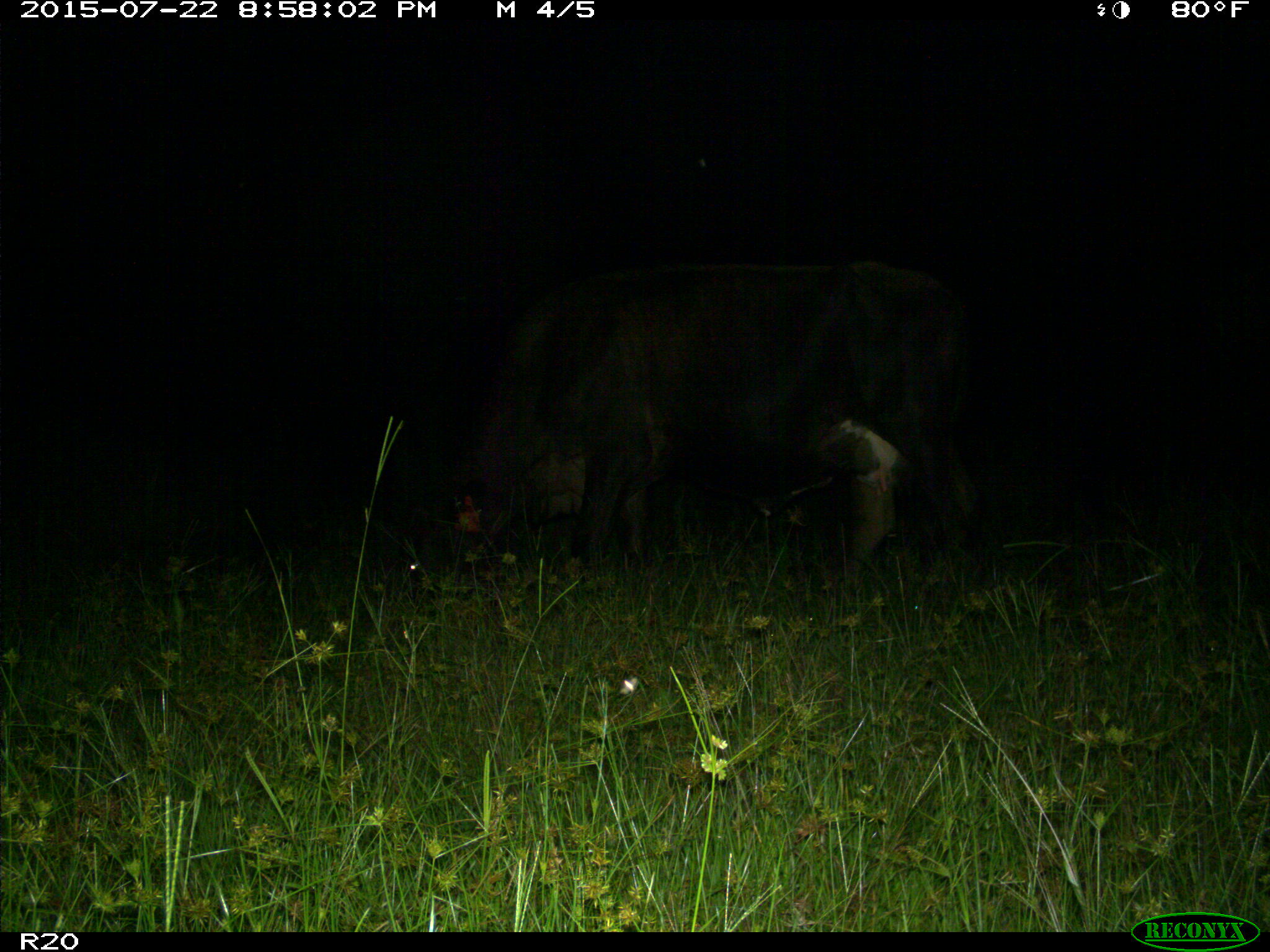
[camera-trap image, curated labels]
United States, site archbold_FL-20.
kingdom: Animalia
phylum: Chordata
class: Mammalia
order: Artiodactyla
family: Bovidae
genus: Bos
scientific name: Bos taurus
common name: domestic cow